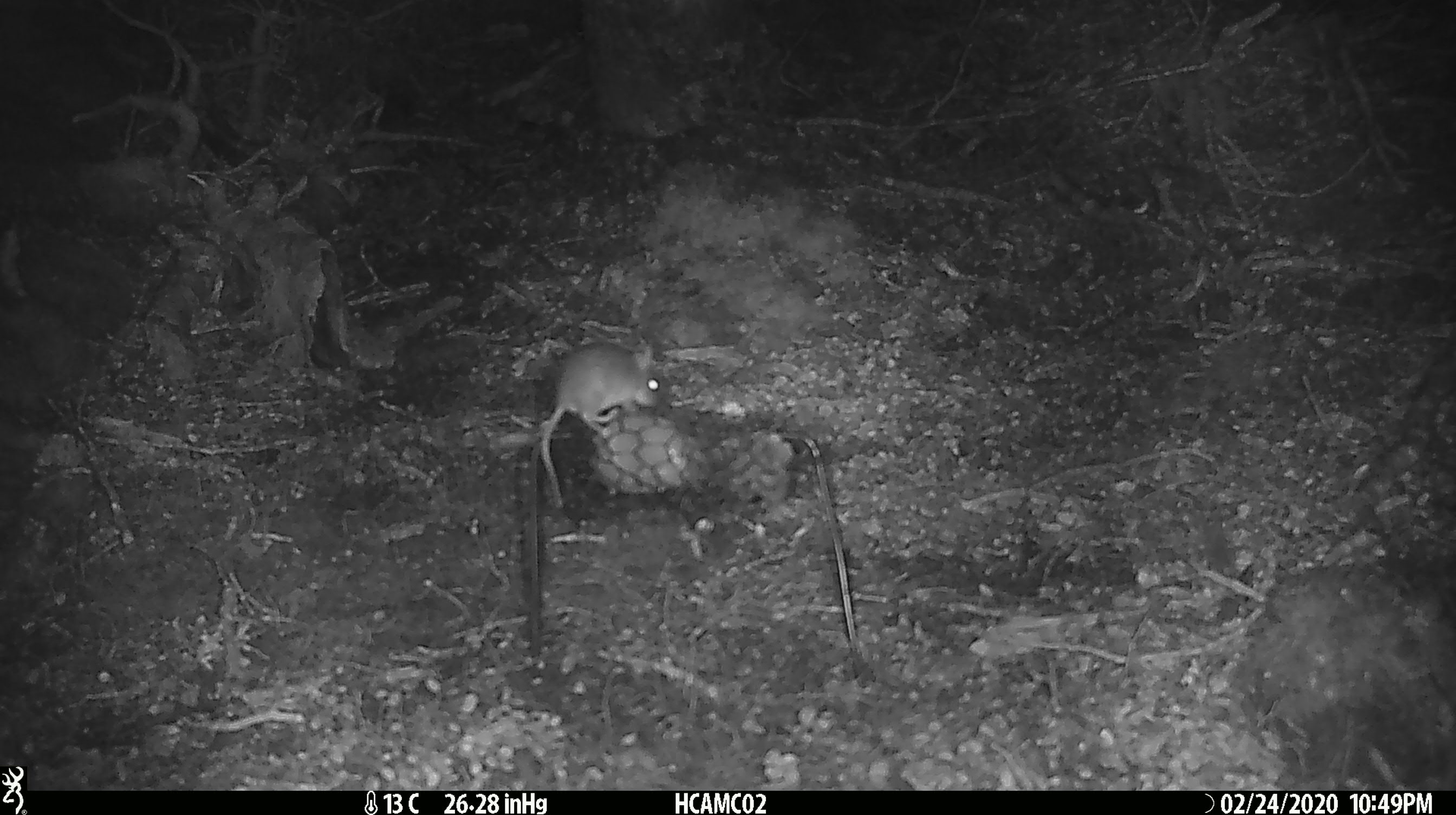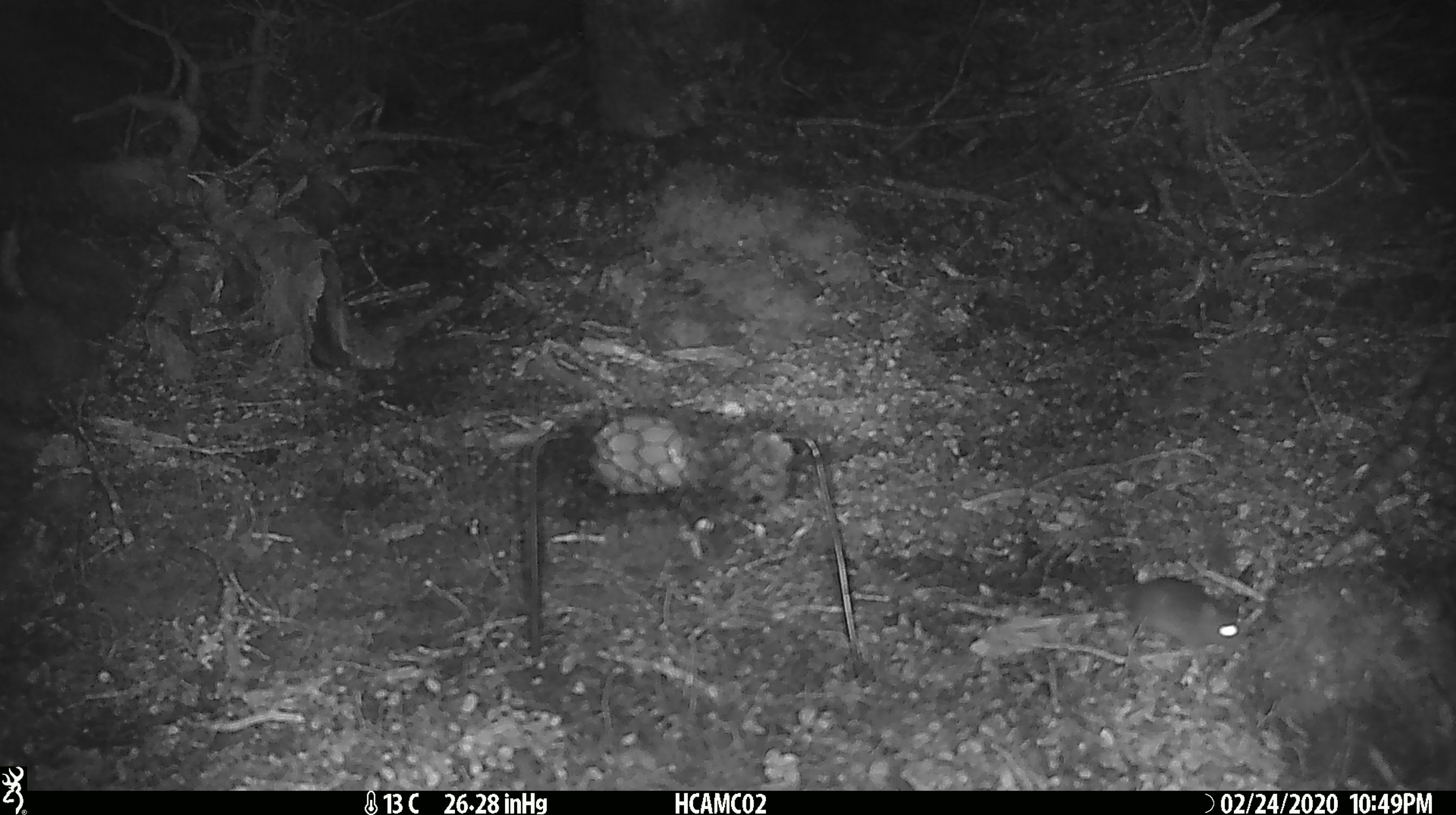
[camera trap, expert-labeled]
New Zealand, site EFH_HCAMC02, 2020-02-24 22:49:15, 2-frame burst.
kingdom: Animalia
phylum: Chordata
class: Mammalia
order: Rodentia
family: Muridae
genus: Mus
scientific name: Mus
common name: mouse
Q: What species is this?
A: Mouse (Mus).